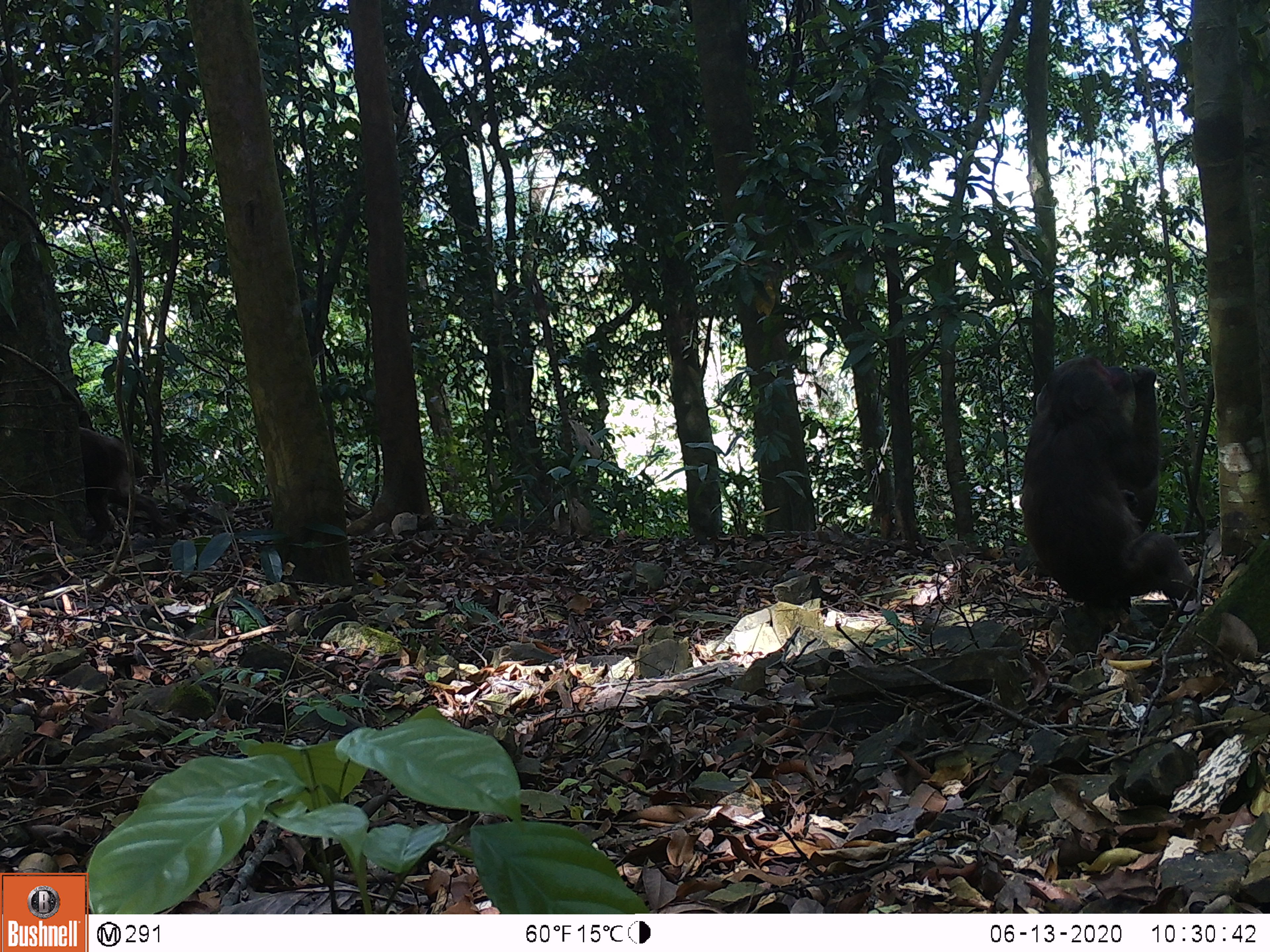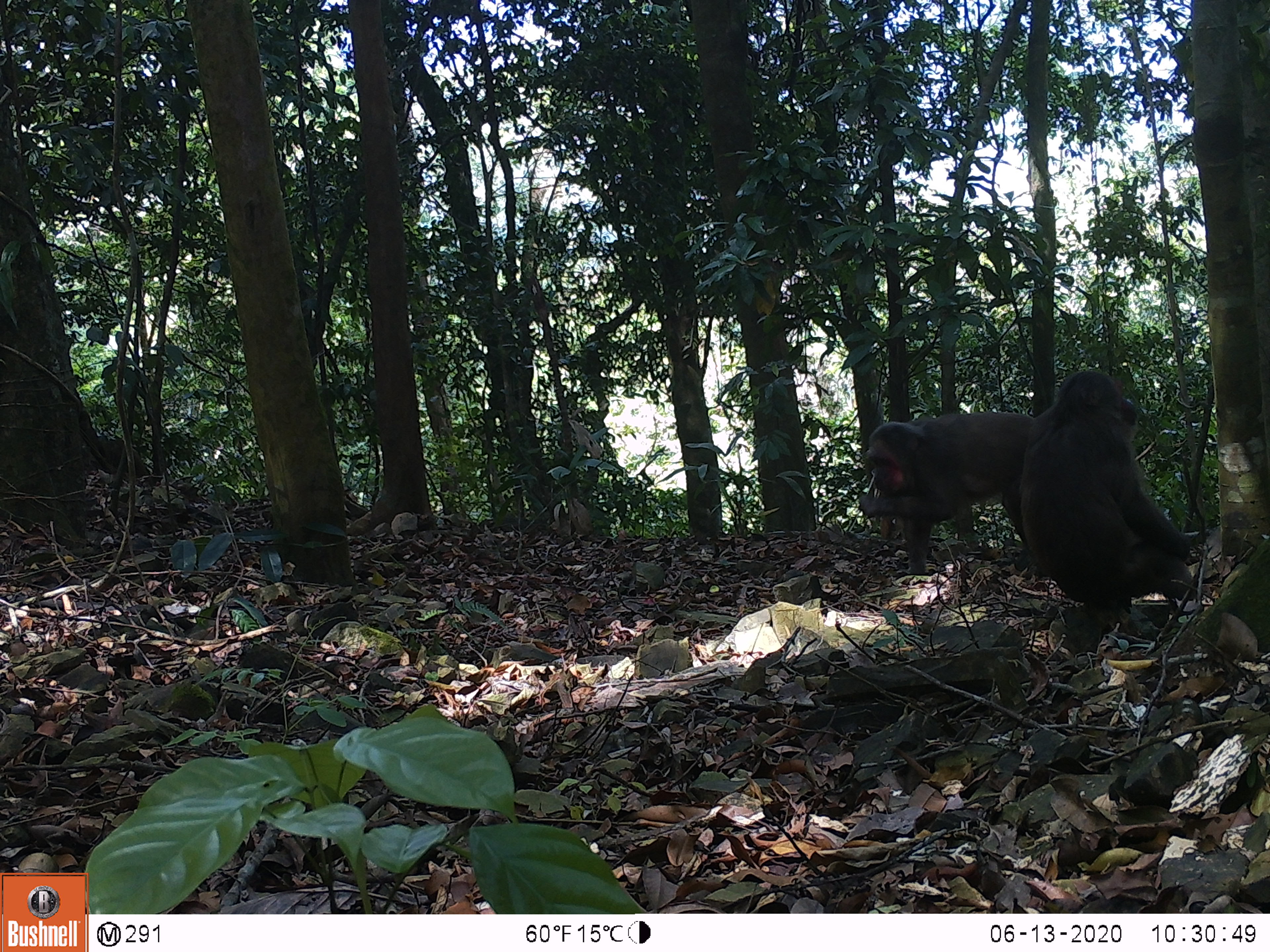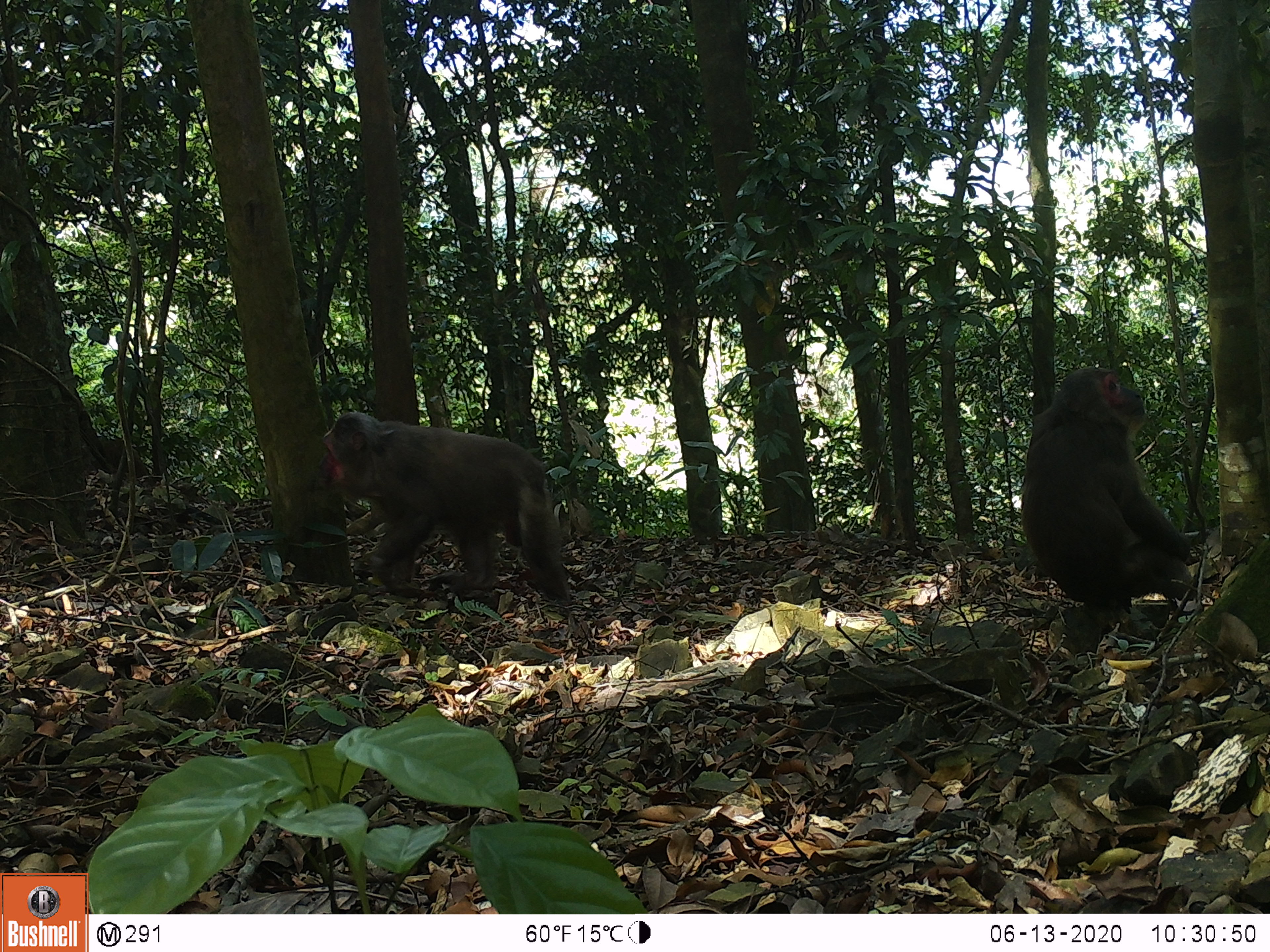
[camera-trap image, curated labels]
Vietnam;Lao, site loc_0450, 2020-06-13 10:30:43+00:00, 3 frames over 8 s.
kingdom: Animalia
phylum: Chordata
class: Mammalia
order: Primates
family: Cercopithecidae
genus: Macaca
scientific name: Macaca arctoides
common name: stump-tailed macaque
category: stump tailed macaque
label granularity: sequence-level